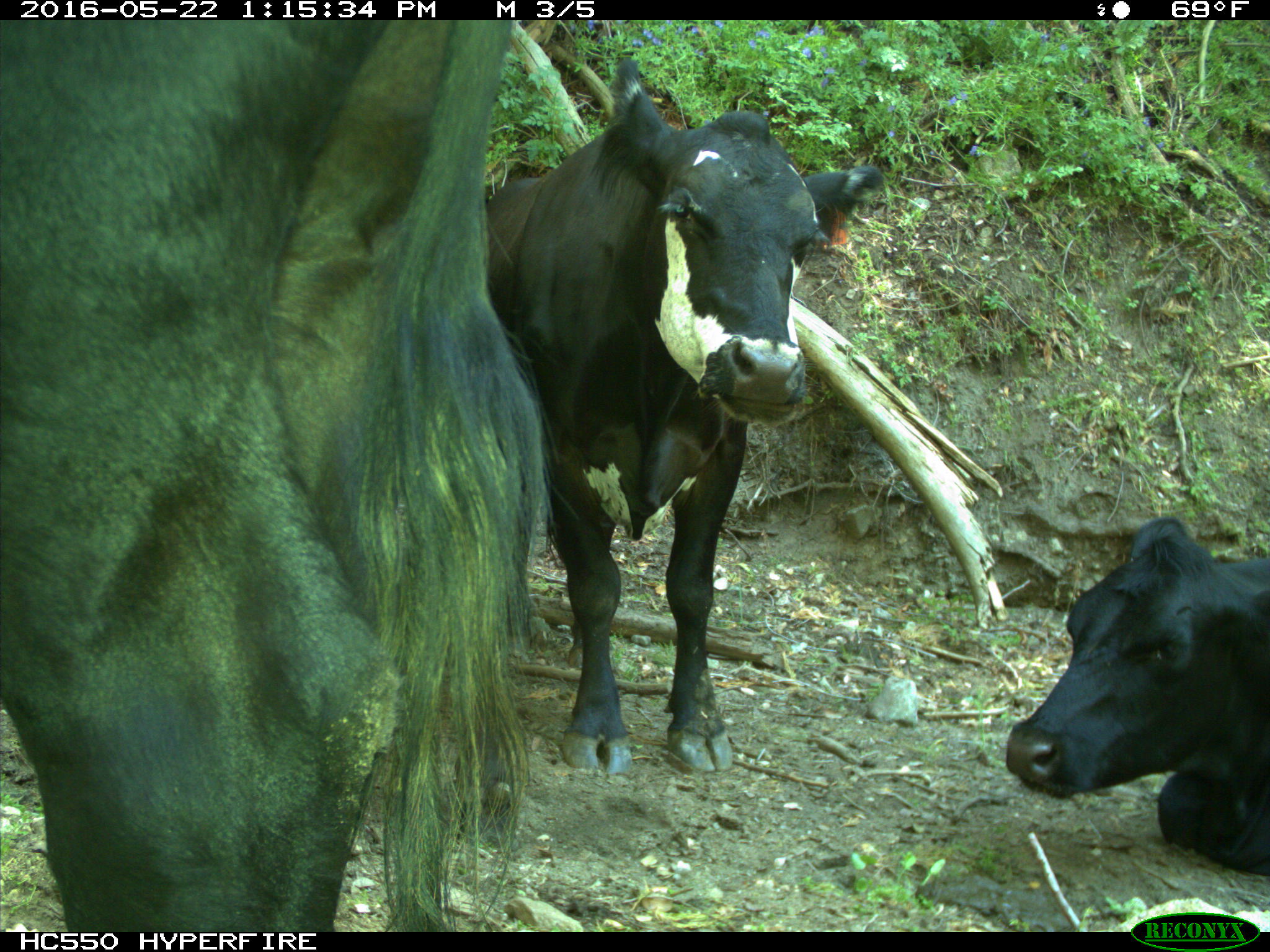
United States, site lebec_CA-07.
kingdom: Animalia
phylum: Chordata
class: Mammalia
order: Artiodactyla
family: Bovidae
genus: Bos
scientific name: Bos taurus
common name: domestic cow